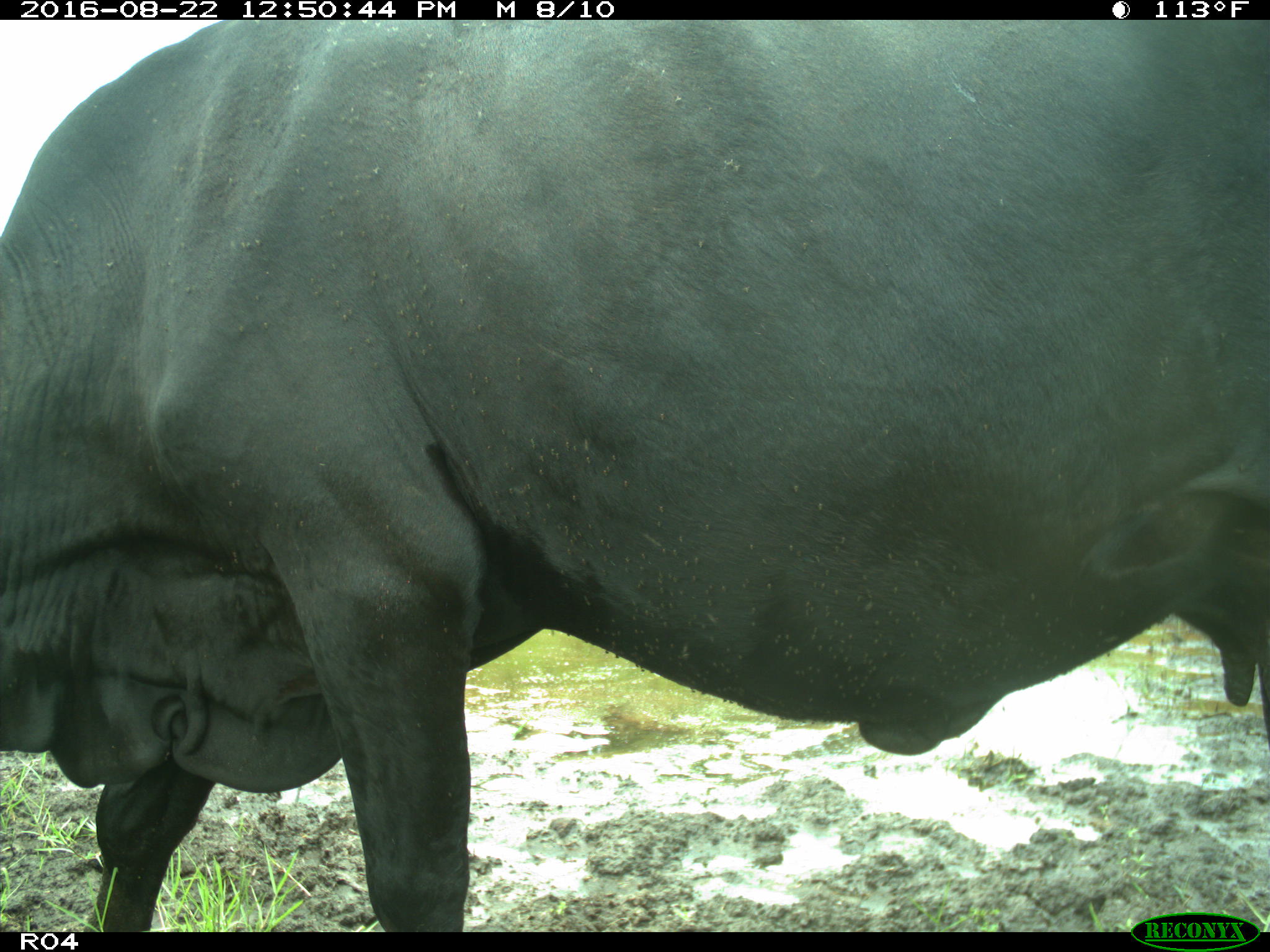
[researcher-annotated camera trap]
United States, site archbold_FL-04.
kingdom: Animalia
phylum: Chordata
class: Mammalia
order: Artiodactyla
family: Bovidae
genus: Bos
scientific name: Bos taurus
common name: domestic cow